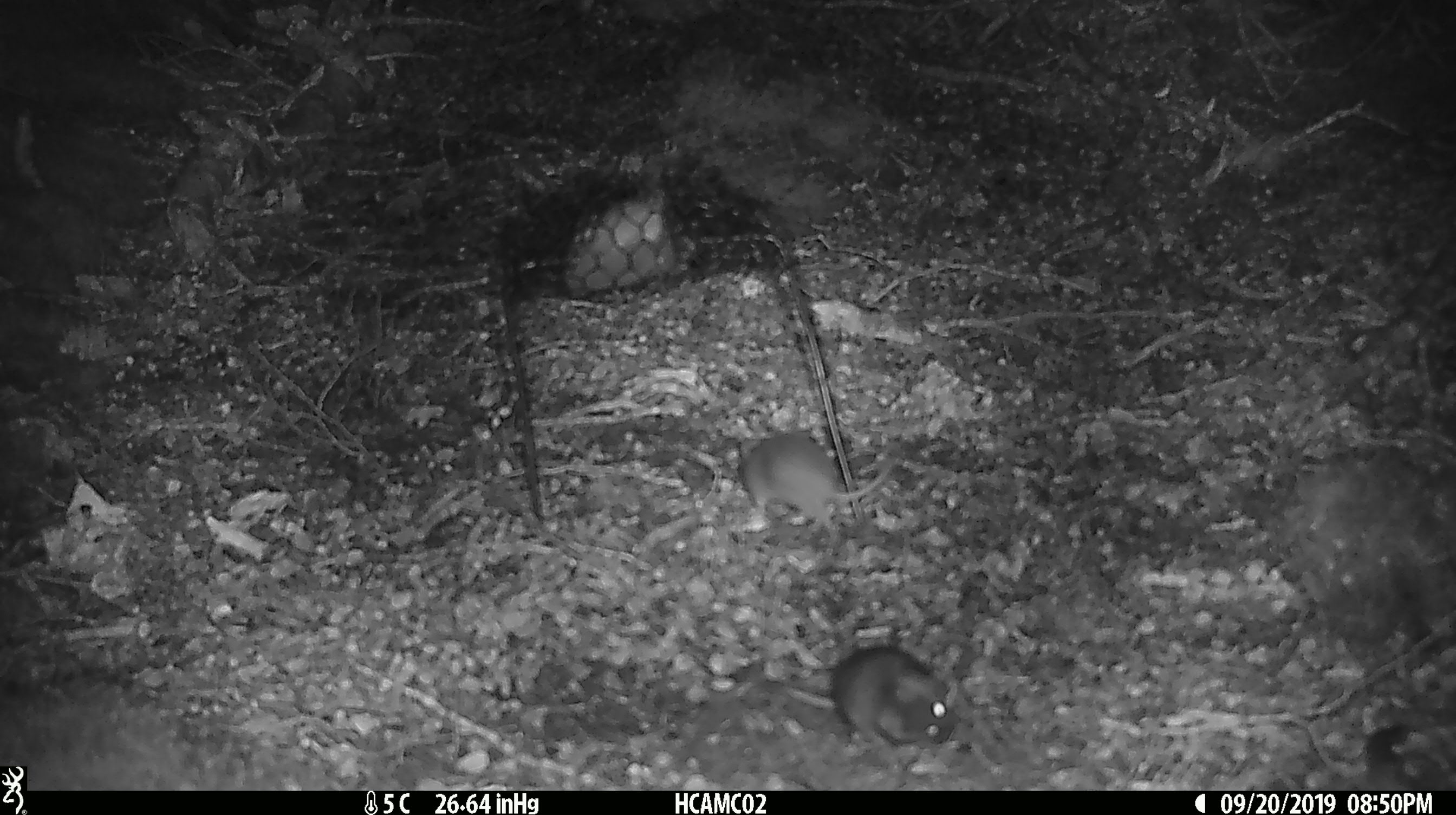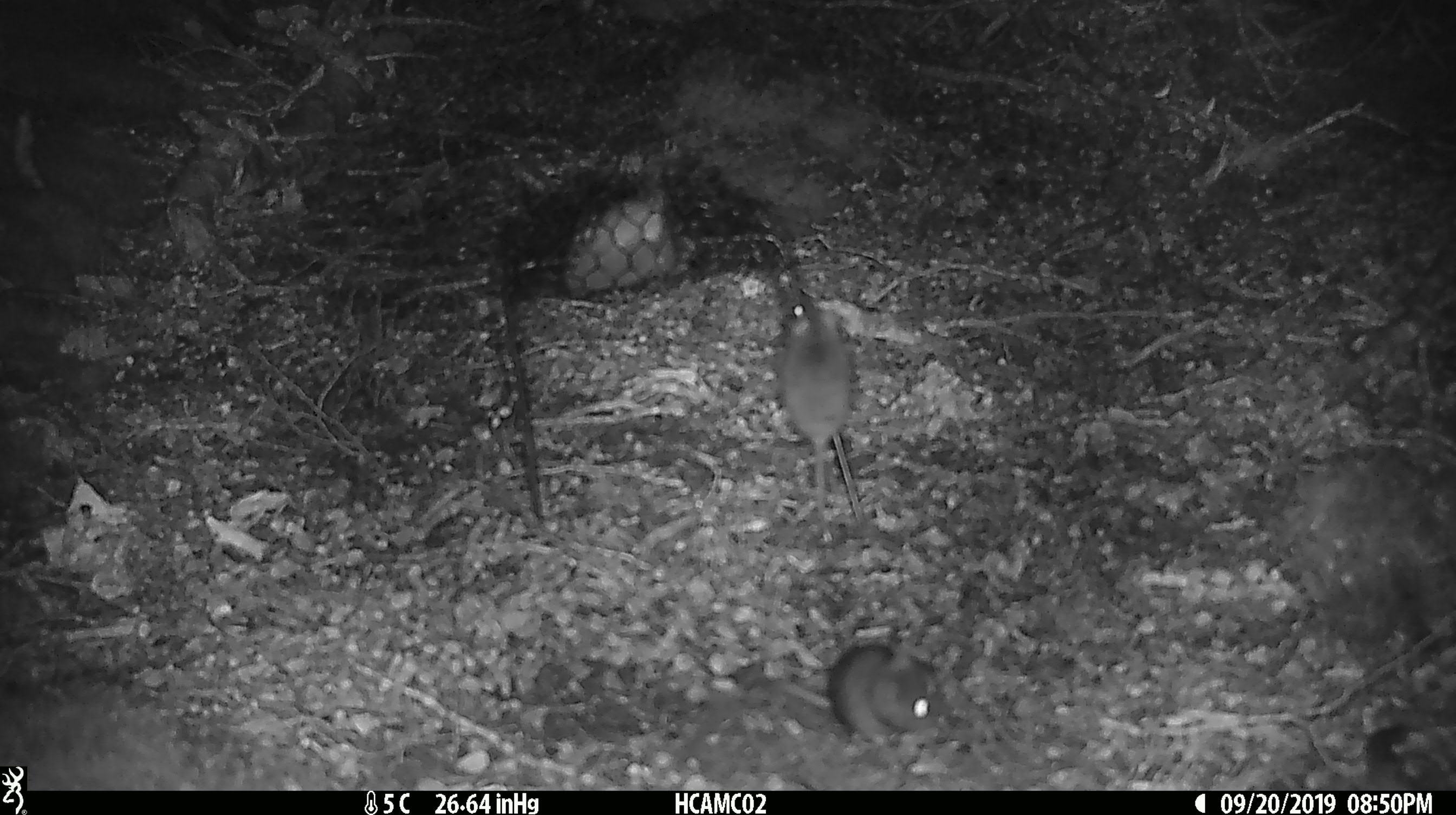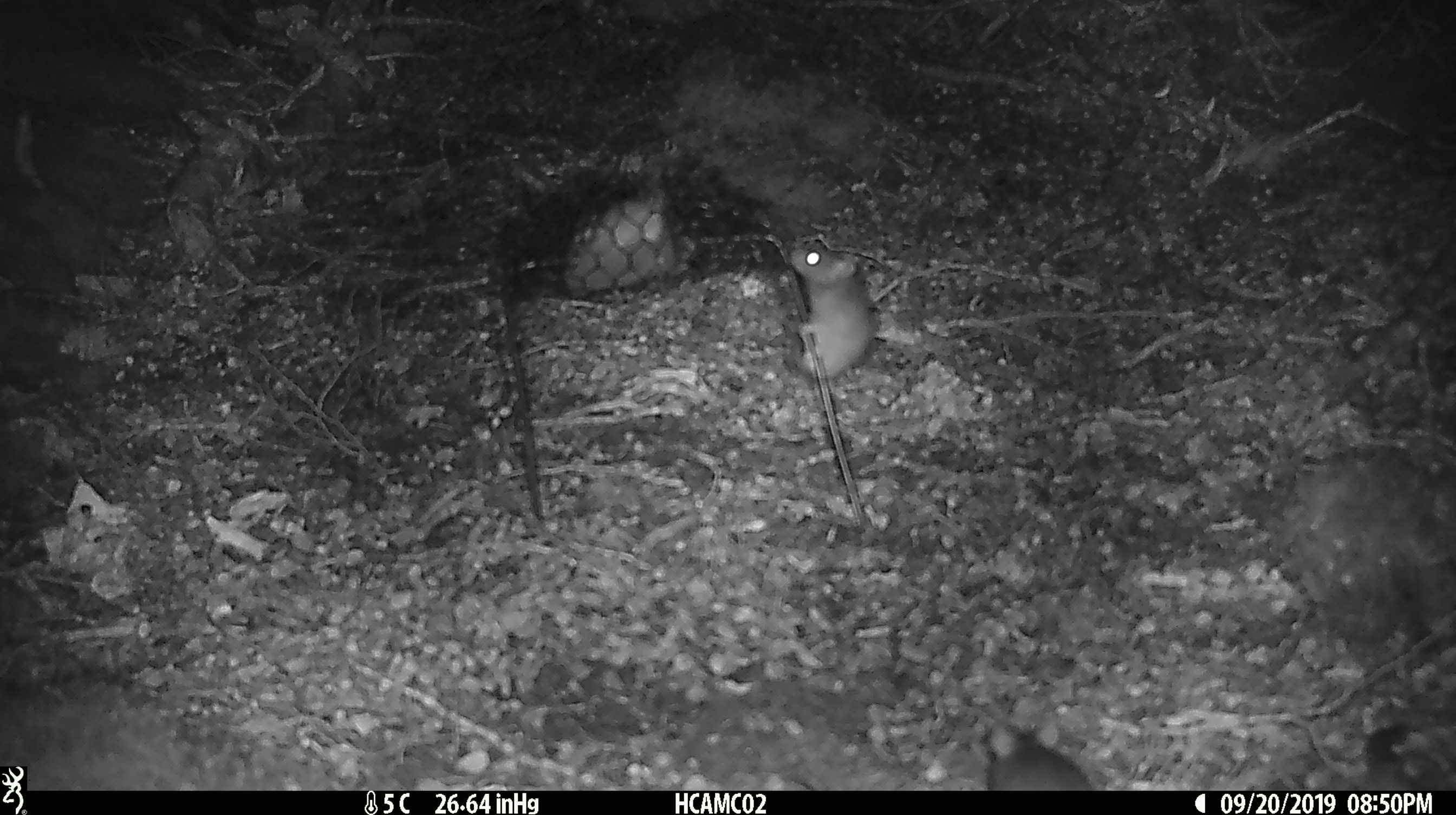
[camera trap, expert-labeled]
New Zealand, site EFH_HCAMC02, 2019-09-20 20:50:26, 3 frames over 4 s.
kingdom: Animalia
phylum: Chordata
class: Mammalia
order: Rodentia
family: Muridae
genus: Mus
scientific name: Mus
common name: mouse